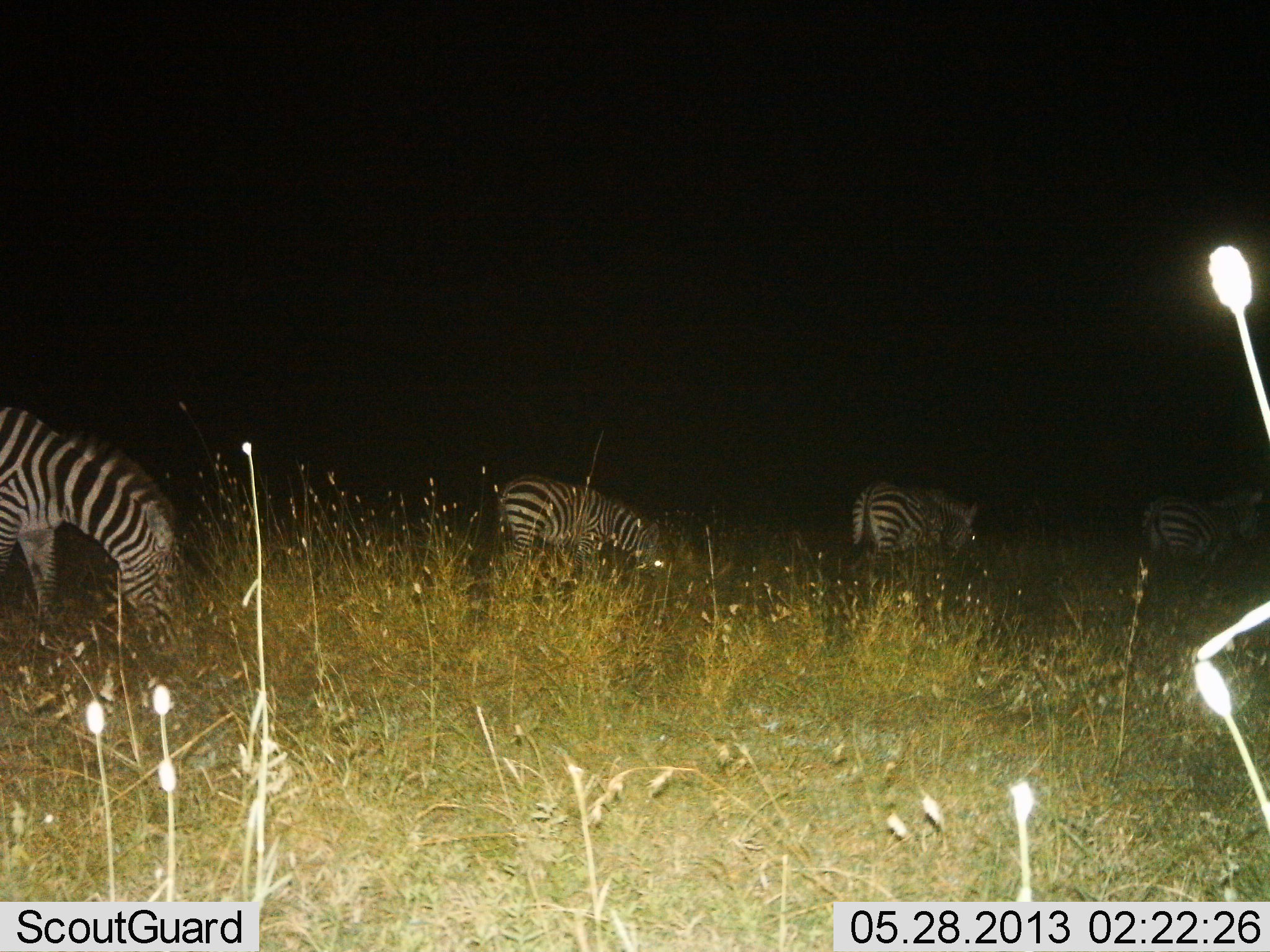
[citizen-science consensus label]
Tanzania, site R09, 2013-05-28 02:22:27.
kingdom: Animalia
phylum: Chordata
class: Mammalia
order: Perissodactyla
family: Equidae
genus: Equus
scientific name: Equus quagga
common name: plains zebra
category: zebra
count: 4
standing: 27%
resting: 5%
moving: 24%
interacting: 0%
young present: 0%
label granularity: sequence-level